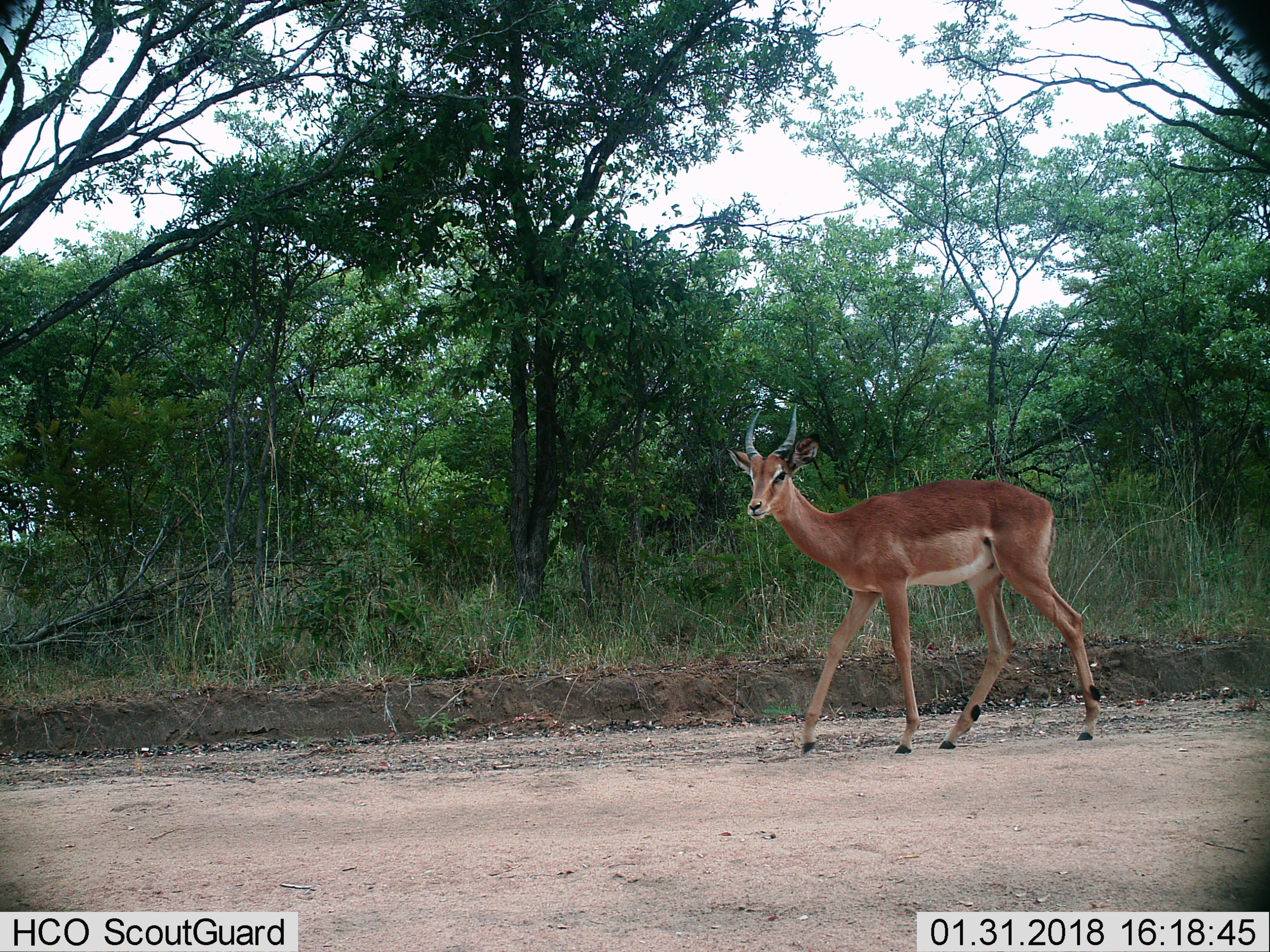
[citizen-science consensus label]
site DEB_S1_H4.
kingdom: Animalia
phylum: Chordata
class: Mammalia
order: Artiodactyla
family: Bovidae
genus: Aepyceros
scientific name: Aepyceros melampus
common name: impala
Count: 1.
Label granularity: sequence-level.